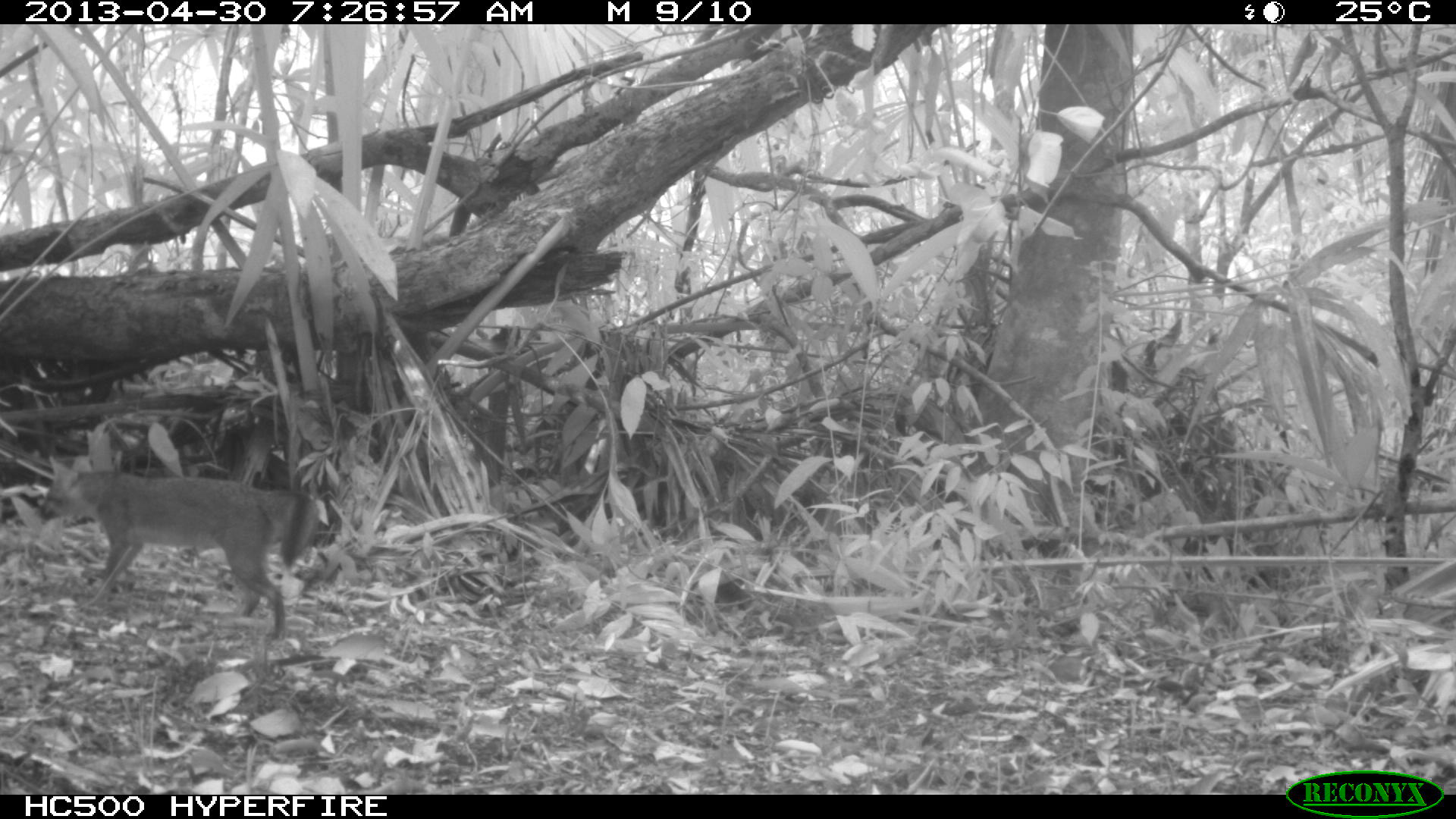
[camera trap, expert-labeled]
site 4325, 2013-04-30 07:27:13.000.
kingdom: Animalia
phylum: Chordata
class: Mammalia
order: Carnivora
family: Canidae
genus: Urocyon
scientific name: Urocyon cinereoargenteus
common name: gray fox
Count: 1.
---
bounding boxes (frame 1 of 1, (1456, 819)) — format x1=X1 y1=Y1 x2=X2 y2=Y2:
urocyon cinereoargenteus: x1=73 y1=463 x2=316 y2=639